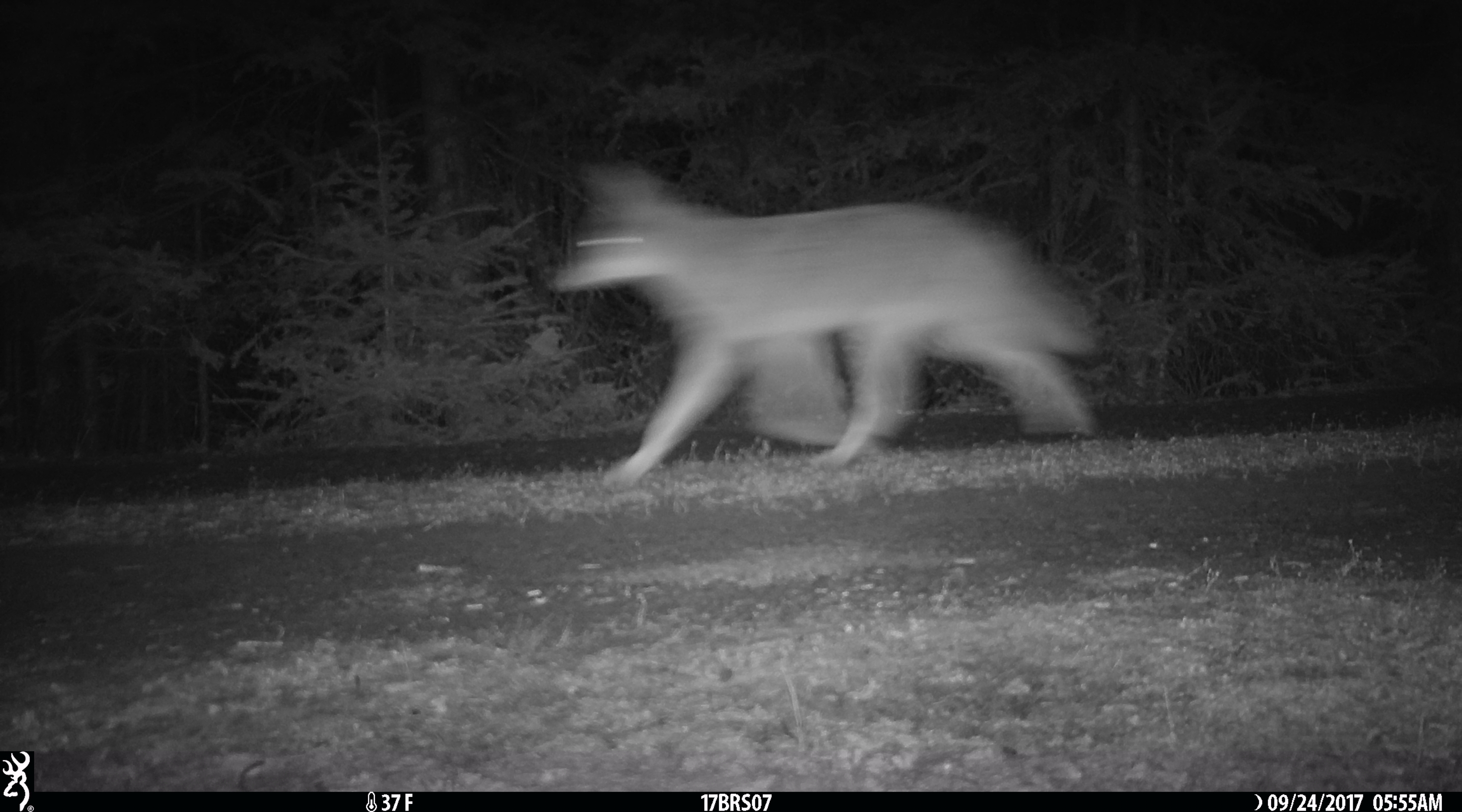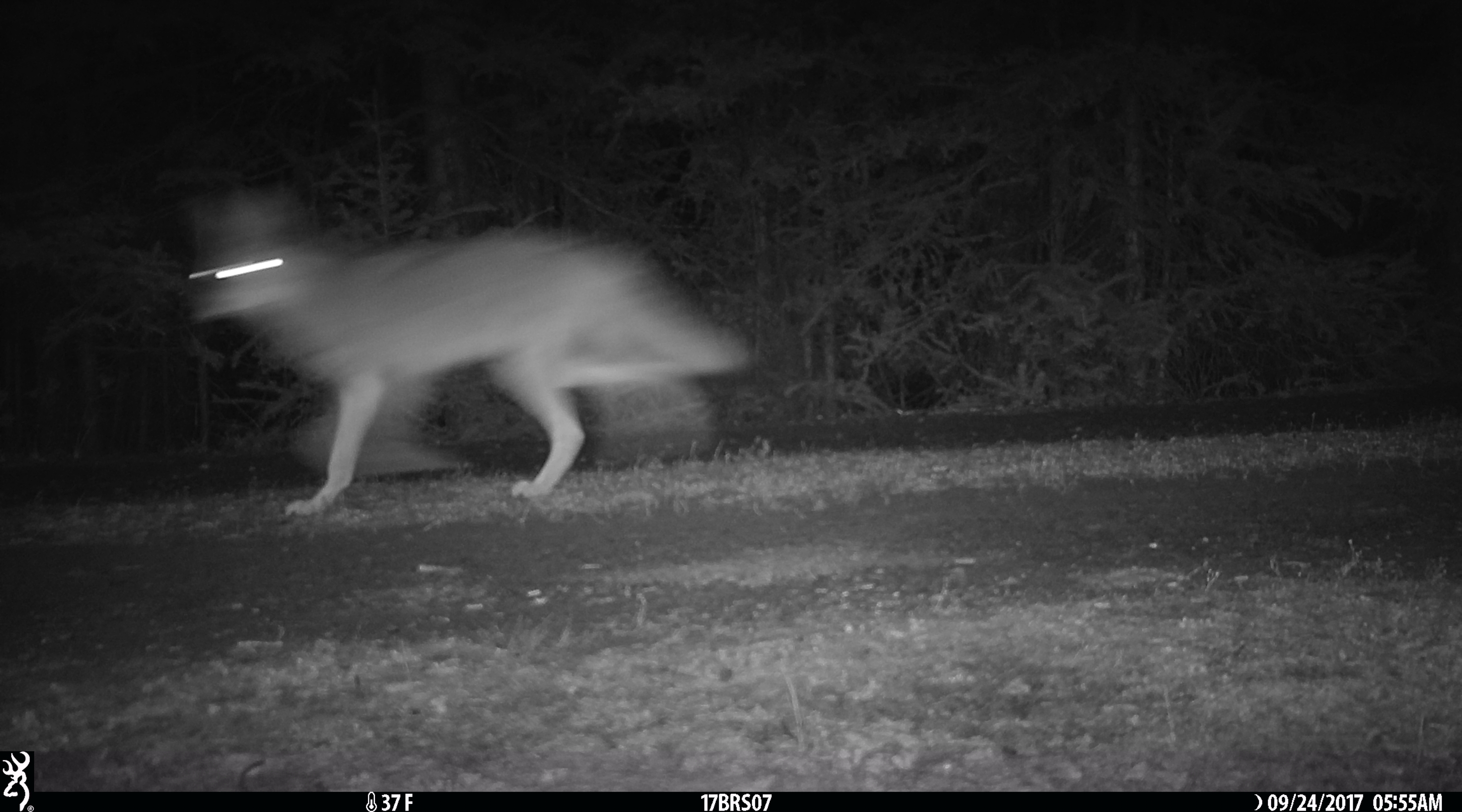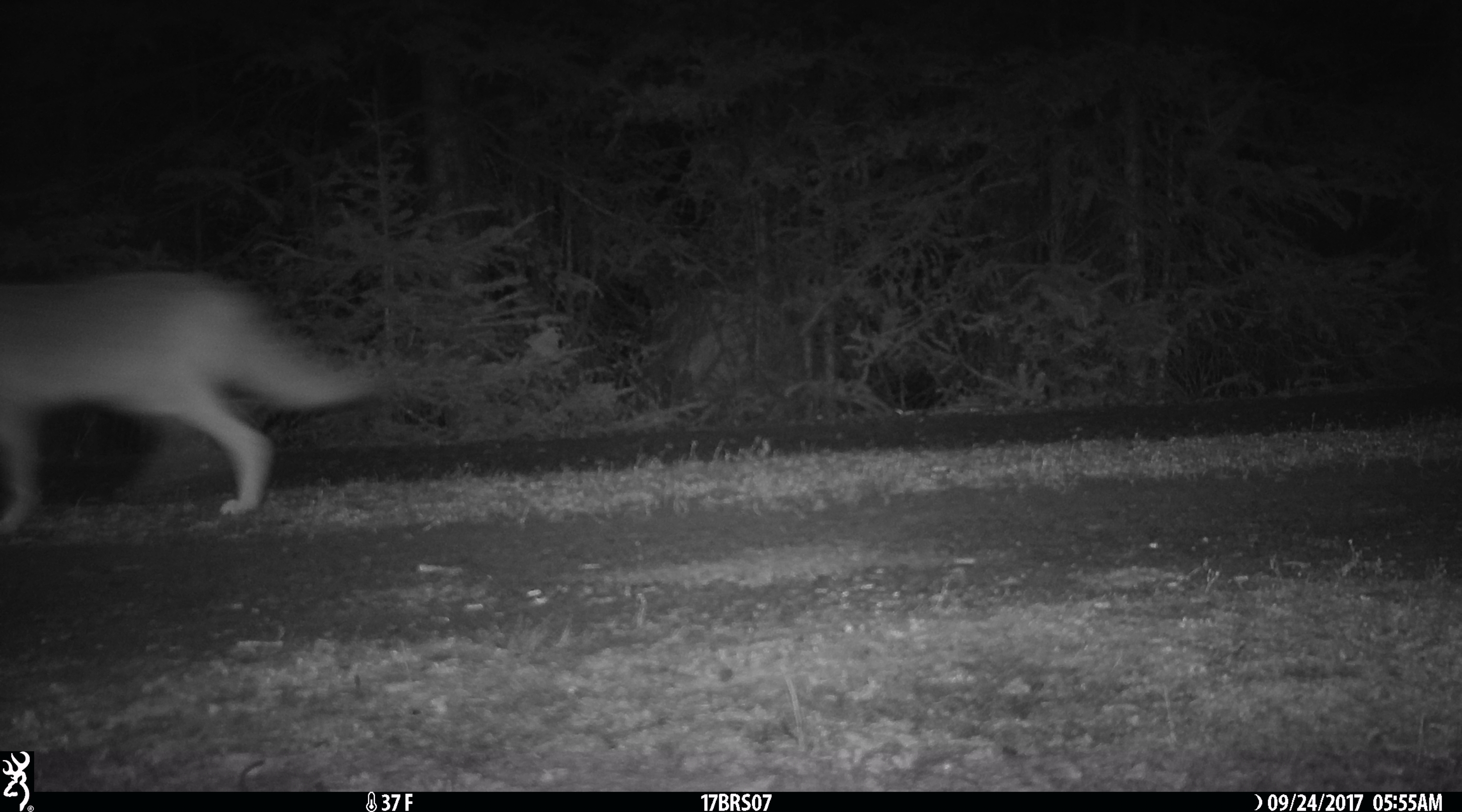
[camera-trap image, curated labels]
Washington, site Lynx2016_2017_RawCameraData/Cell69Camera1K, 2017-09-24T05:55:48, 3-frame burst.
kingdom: Animalia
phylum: Chordata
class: Mammalia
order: Carnivora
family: Canidae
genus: Canis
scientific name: Canis latrans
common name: coyote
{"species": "Canis latrans (coyote)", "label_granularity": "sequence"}